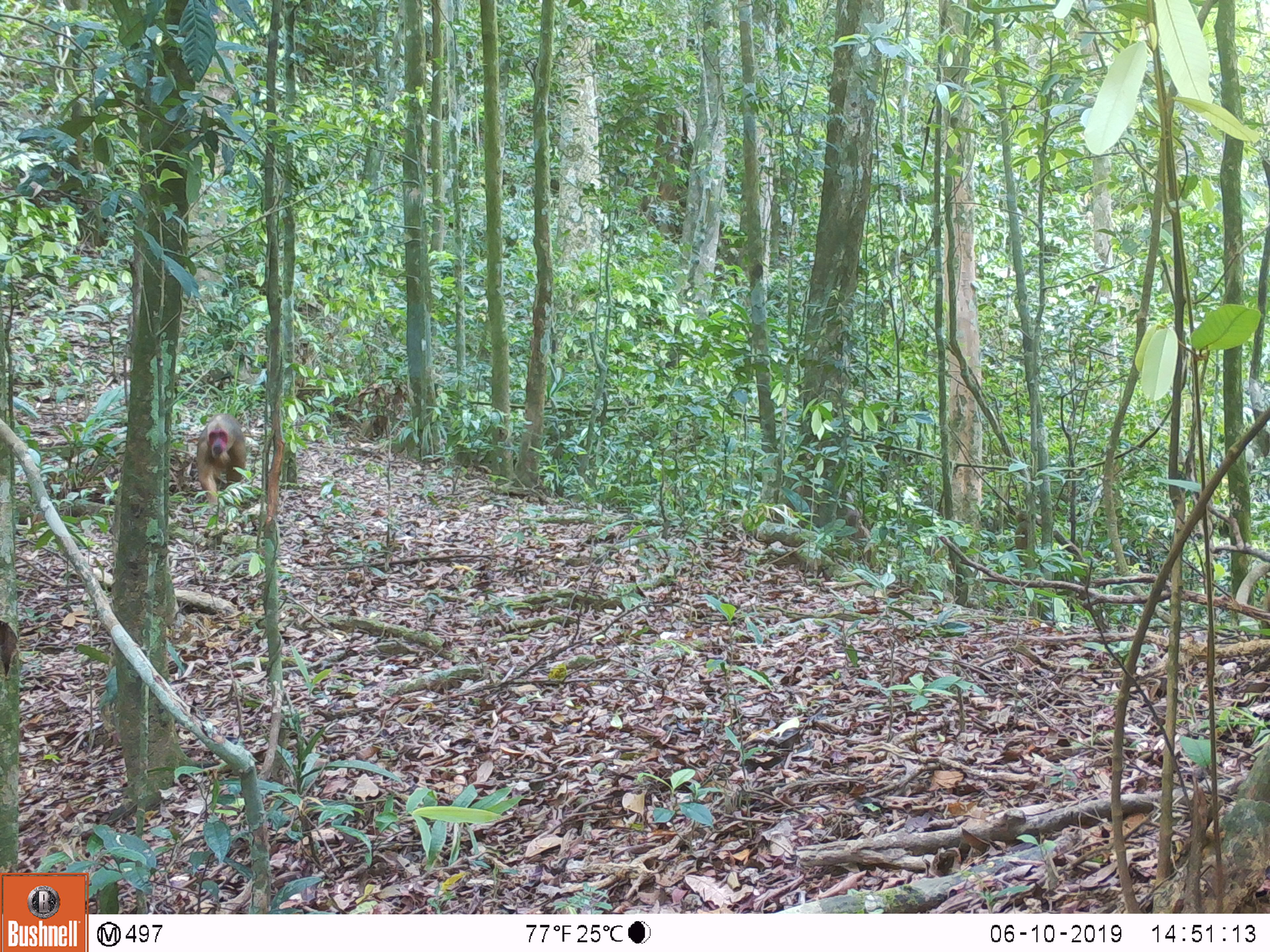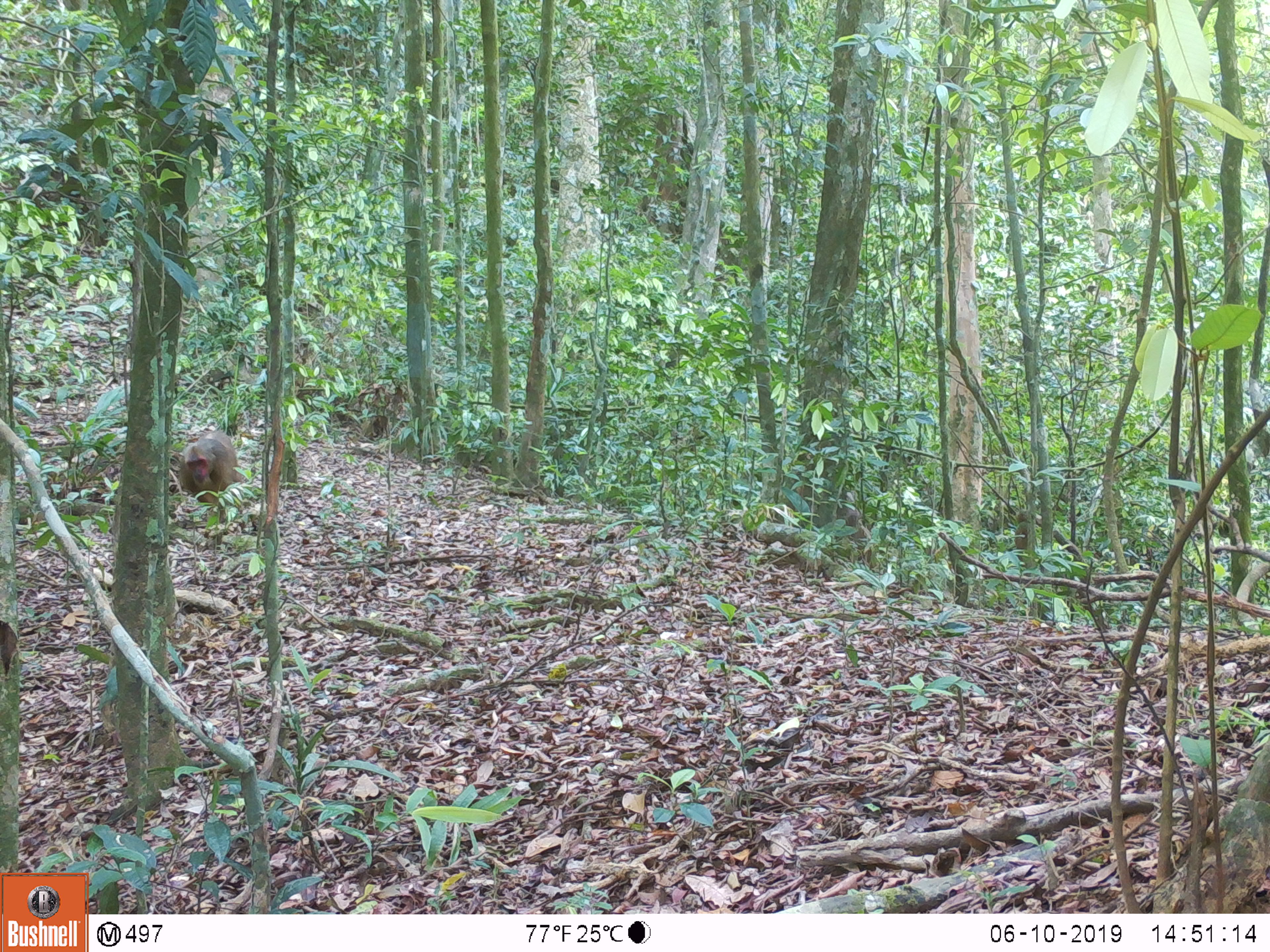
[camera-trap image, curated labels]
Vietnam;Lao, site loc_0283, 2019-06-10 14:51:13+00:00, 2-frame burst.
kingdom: Animalia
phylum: Chordata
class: Mammalia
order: Primates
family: Cercopithecidae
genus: Macaca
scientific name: Macaca arctoides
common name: stump-tailed macaque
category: stump tailed macaque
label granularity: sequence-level